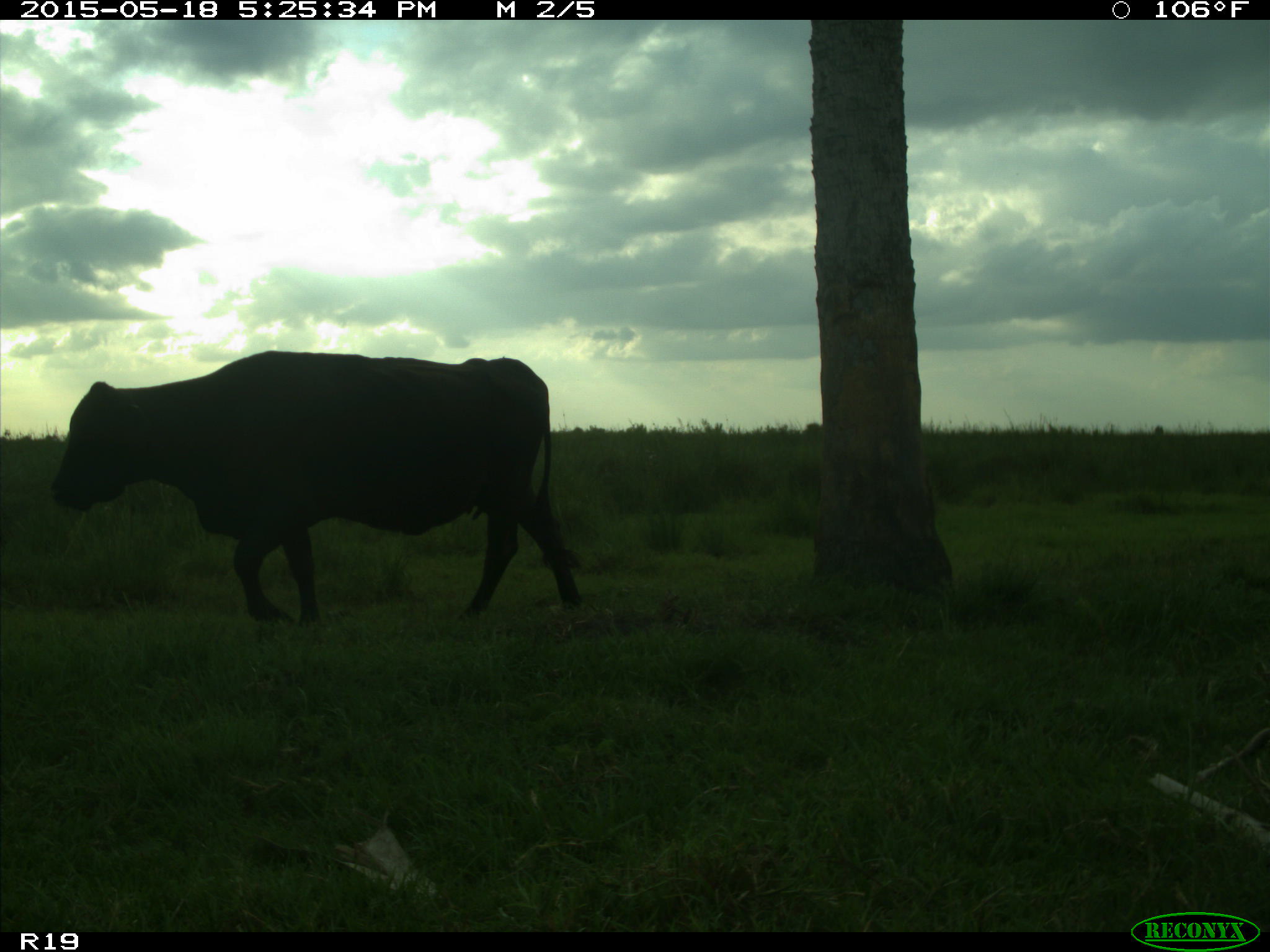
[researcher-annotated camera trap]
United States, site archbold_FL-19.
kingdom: Animalia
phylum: Chordata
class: Mammalia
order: Artiodactyla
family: Bovidae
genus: Bos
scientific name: Bos taurus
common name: domestic cow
Bos taurus (domestic cow).